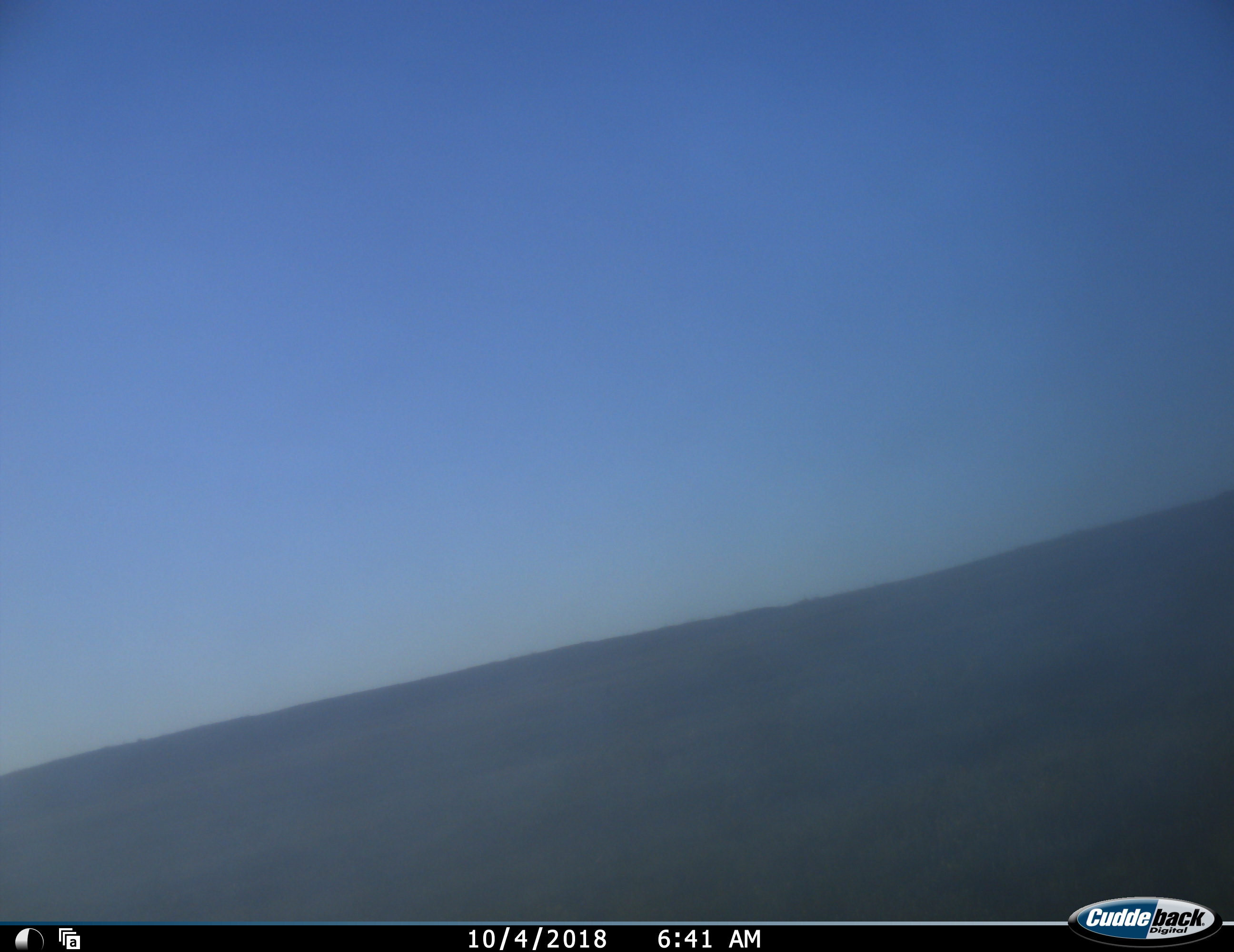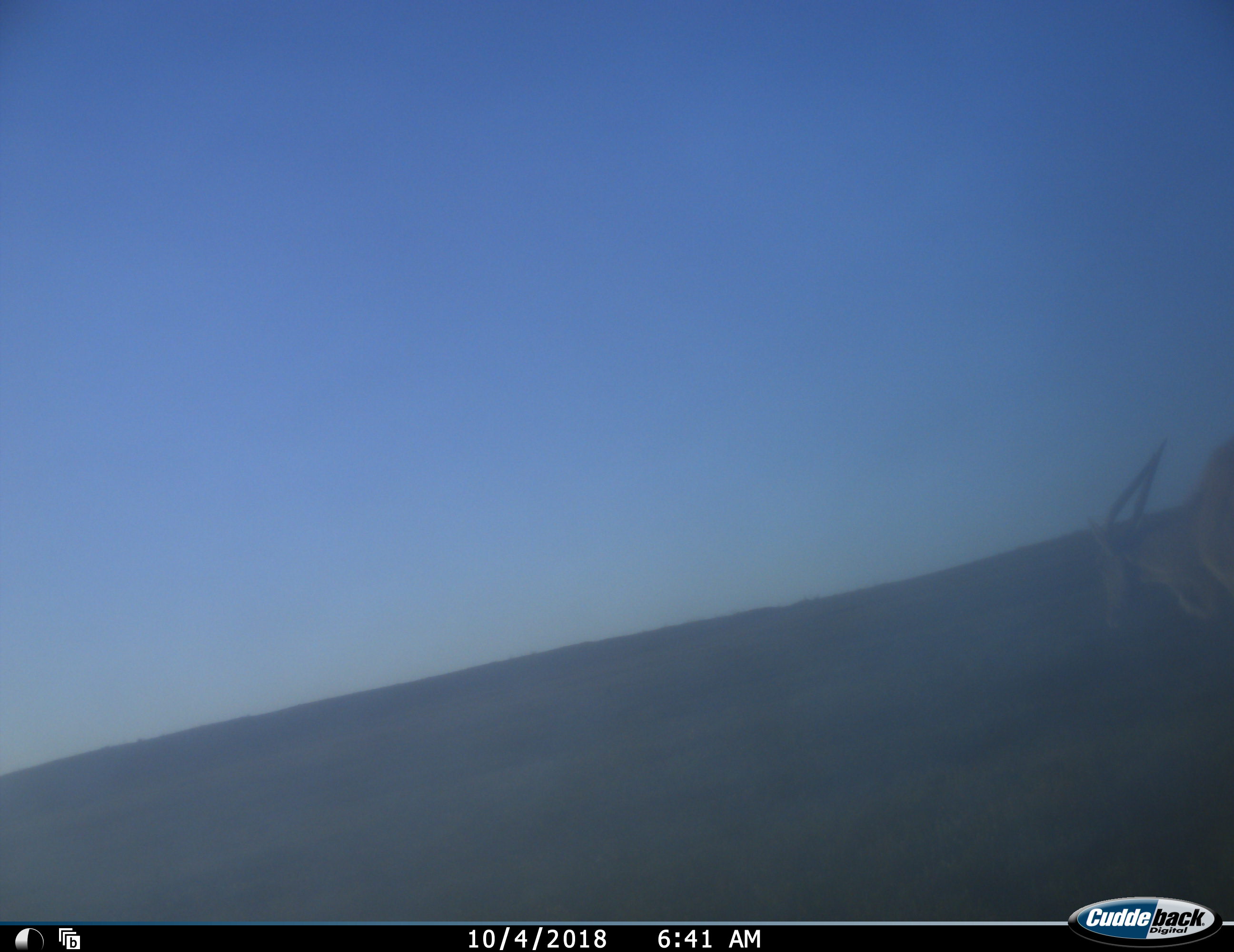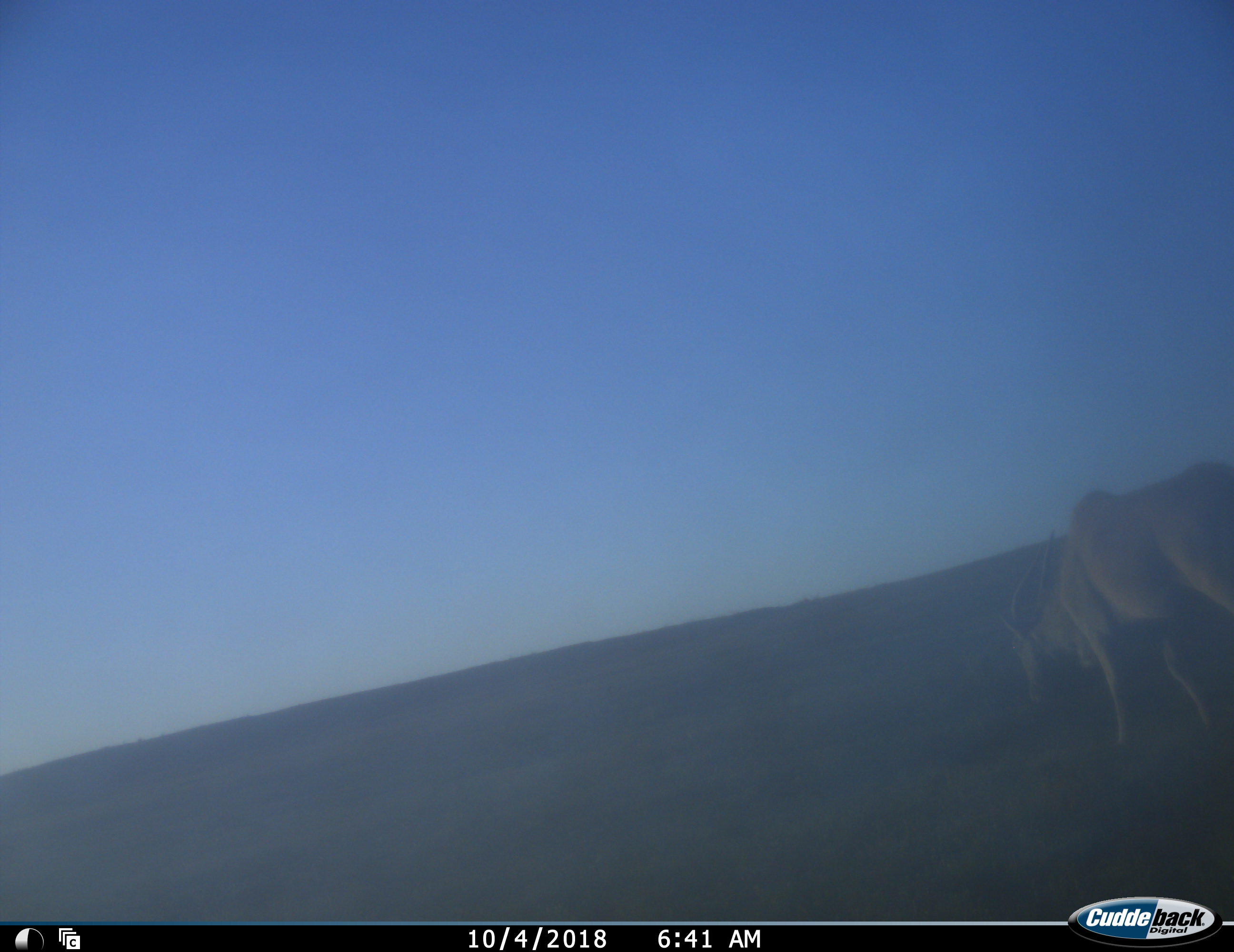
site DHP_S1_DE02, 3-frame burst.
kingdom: Animalia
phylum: Chordata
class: Mammalia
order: Artiodactyla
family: Bovidae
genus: Tragelaphus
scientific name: Tragelaphus oryx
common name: eland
Eland (Tragelaphus oryx), count 1. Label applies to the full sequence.